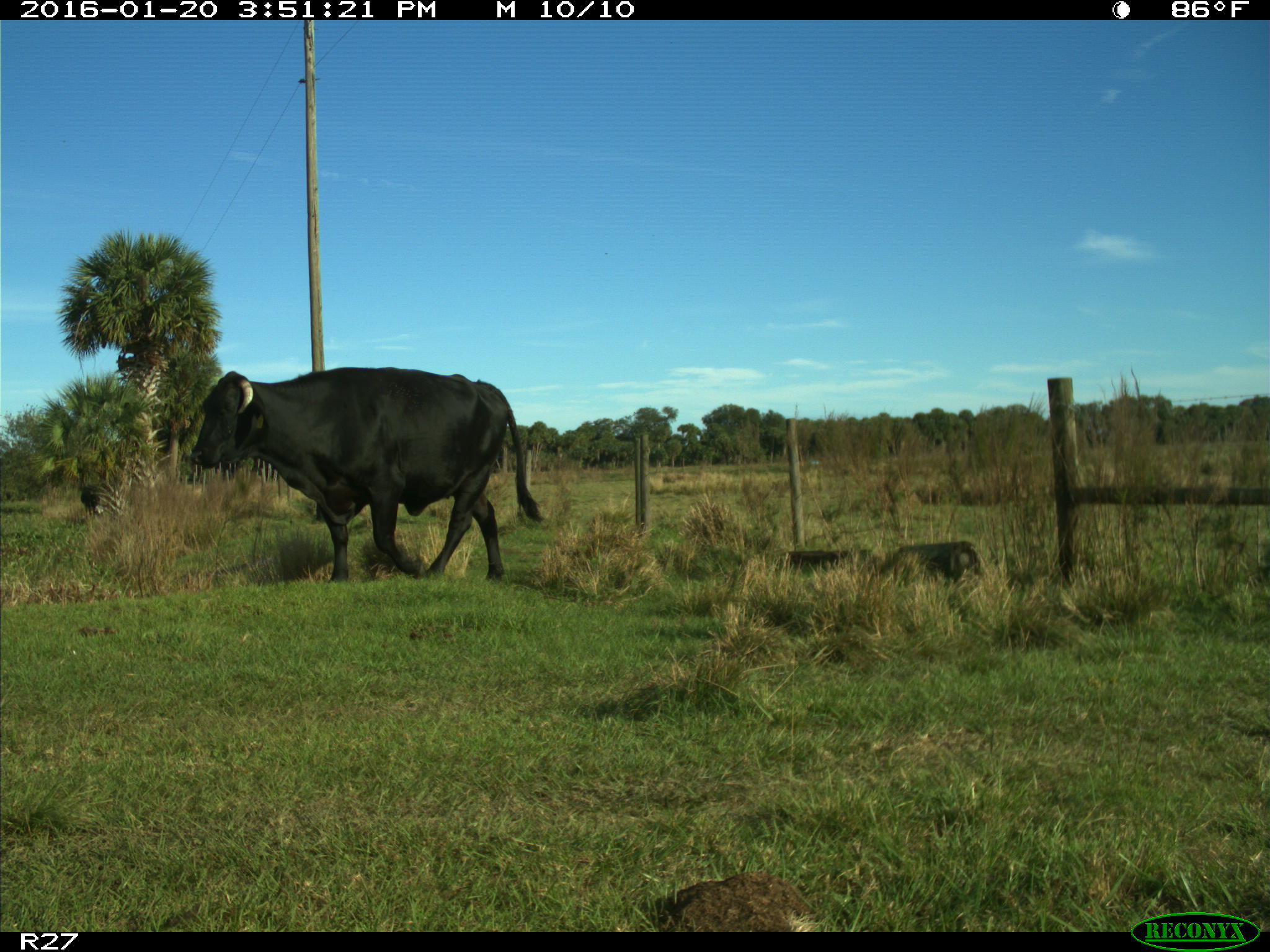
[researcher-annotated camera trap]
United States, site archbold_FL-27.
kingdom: Animalia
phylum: Chordata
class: Mammalia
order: Artiodactyla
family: Bovidae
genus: Bos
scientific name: Bos taurus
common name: domestic cow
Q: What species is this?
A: Bos taurus (domestic cow).